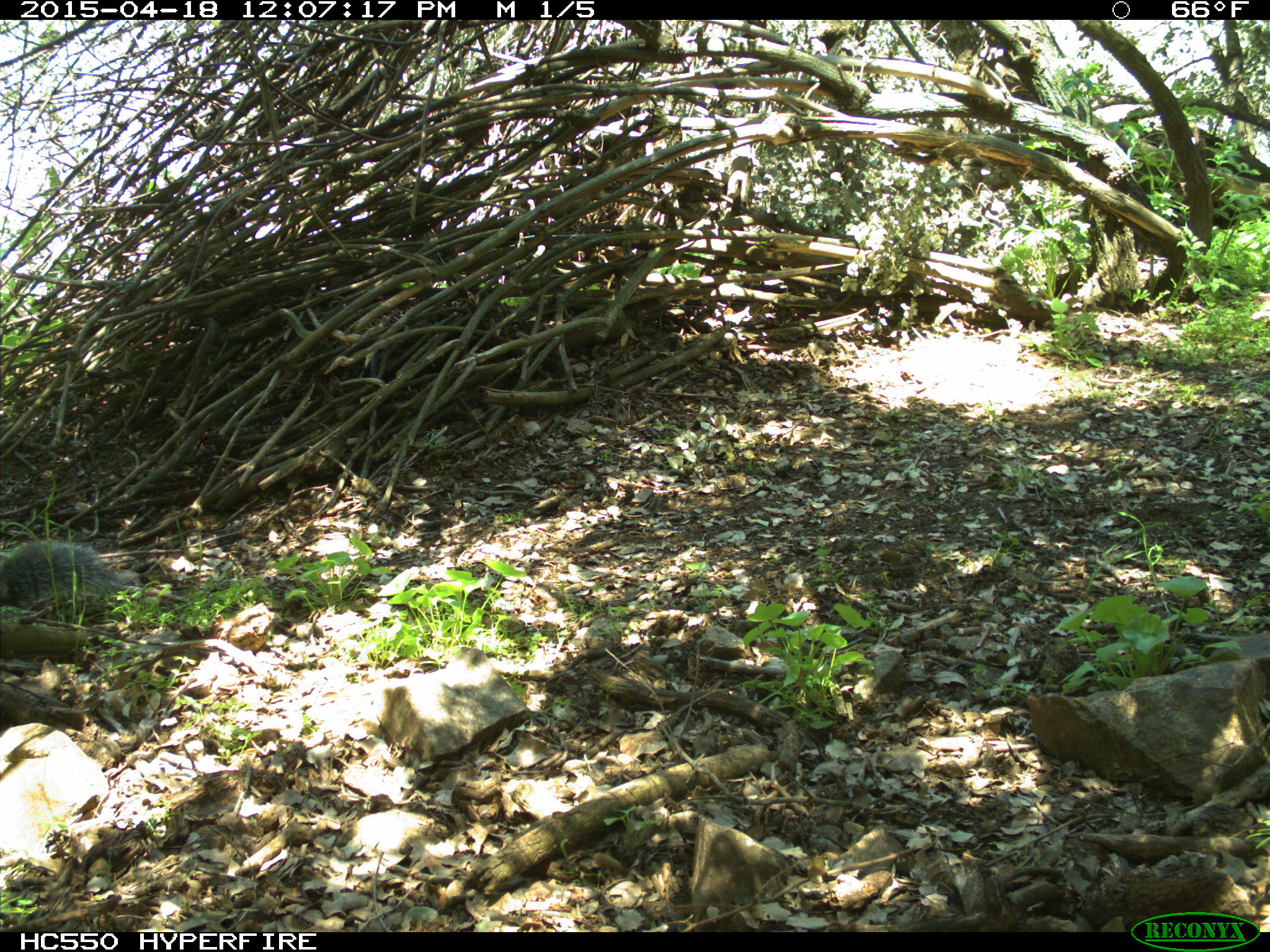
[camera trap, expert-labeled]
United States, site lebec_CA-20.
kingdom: Animalia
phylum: Chordata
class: Mammalia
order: Rodentia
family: Sciuridae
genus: Sciurus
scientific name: Sciurus carolinensis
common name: eastern gray squirrel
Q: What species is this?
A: Sciurus carolinensis (eastern gray squirrel).